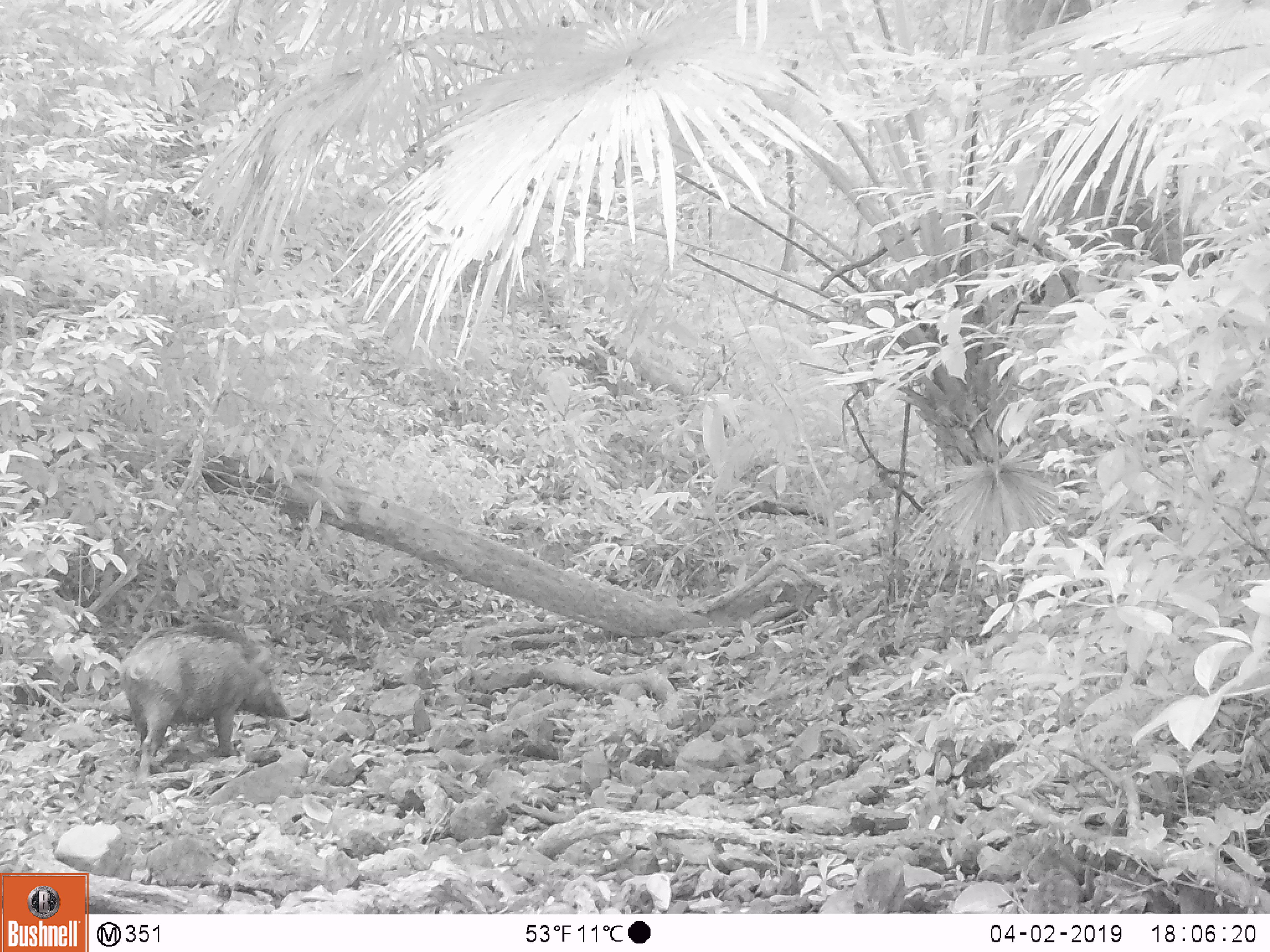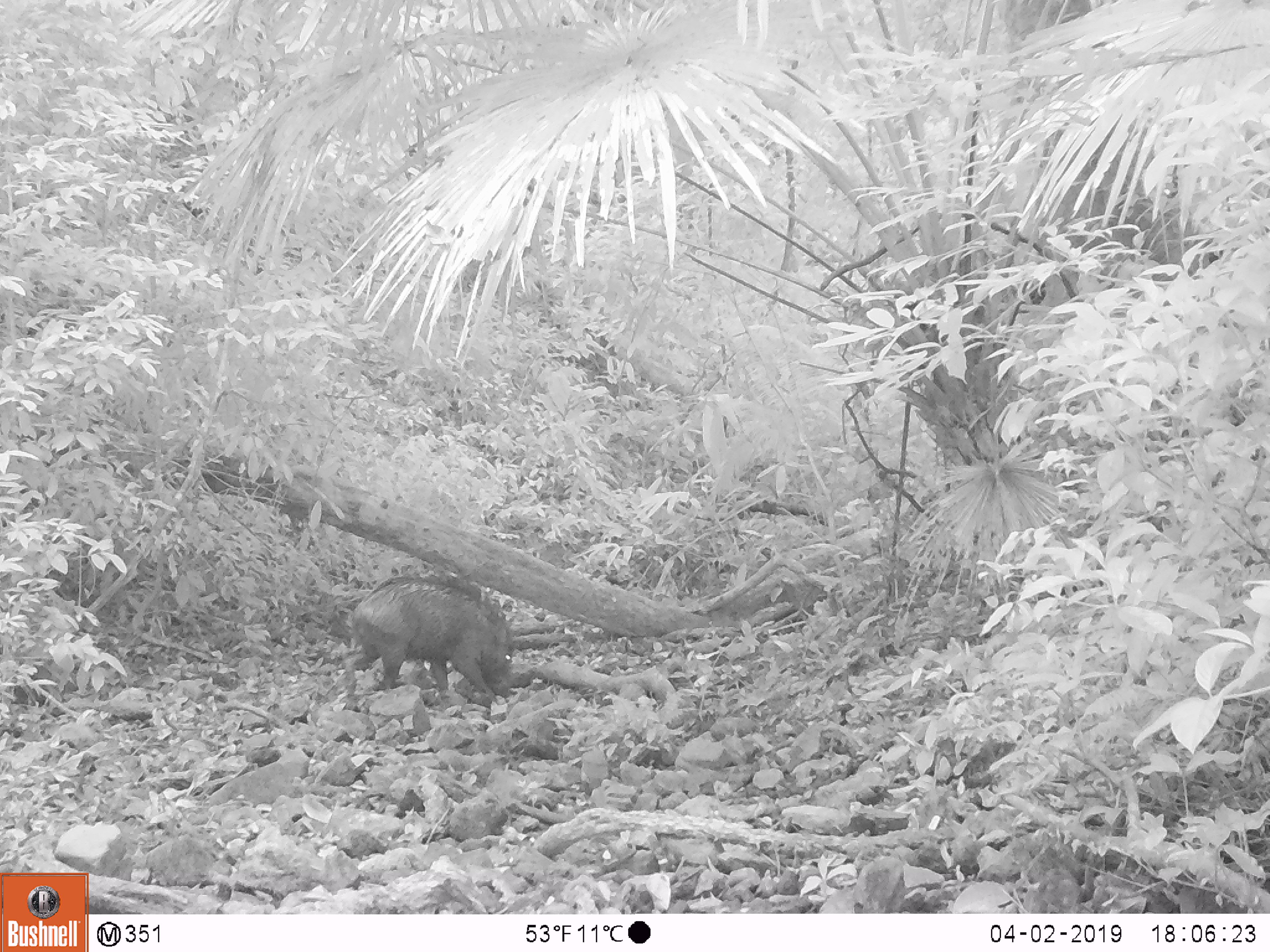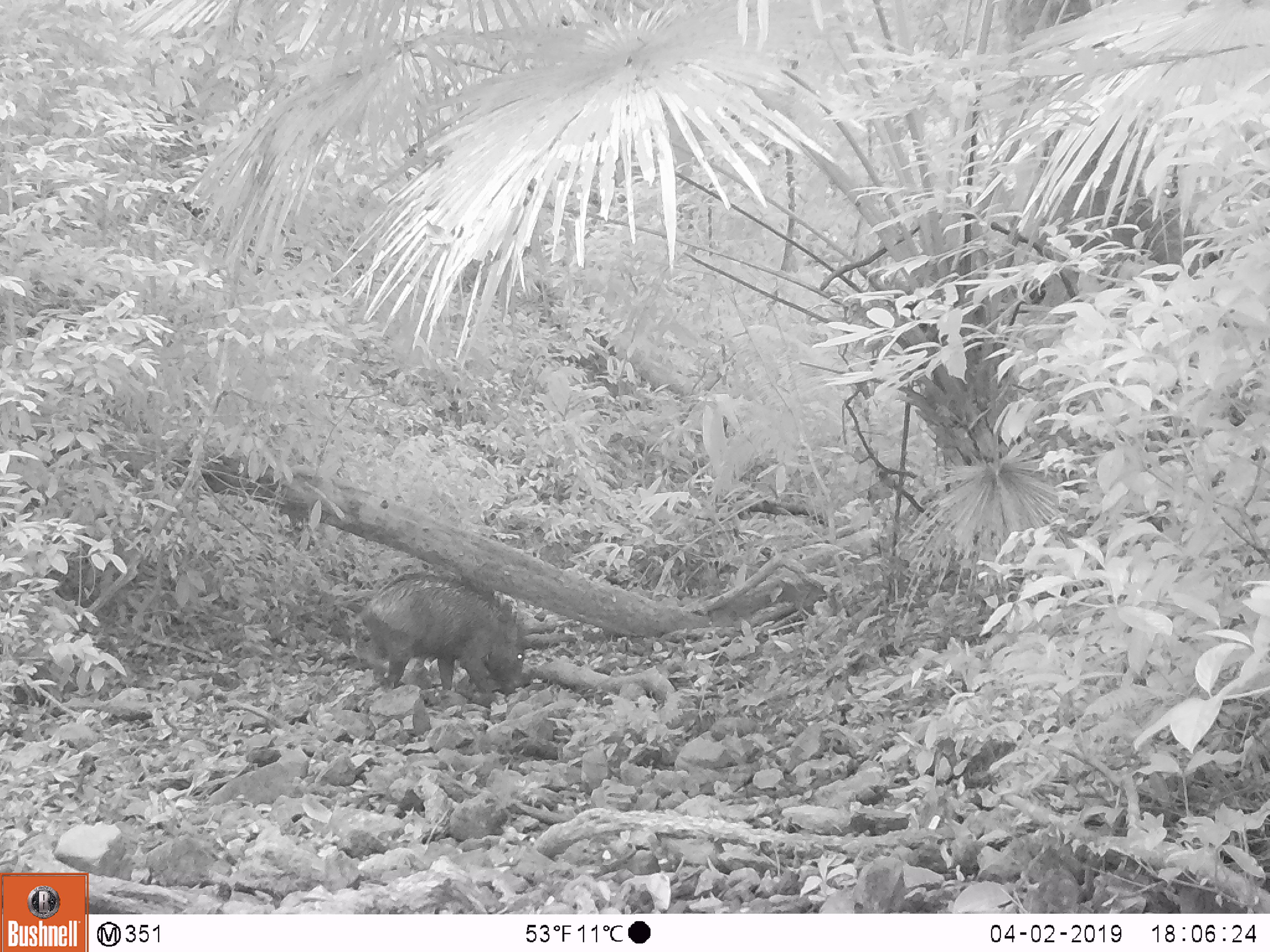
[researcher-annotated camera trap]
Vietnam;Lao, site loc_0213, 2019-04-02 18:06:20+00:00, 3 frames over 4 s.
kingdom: Animalia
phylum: Chordata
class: Mammalia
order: Artiodactyla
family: Suidae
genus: Sus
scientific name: Sus scrofa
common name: eurasian wild pig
Eurasian wild pig (Sus scrofa). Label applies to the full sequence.